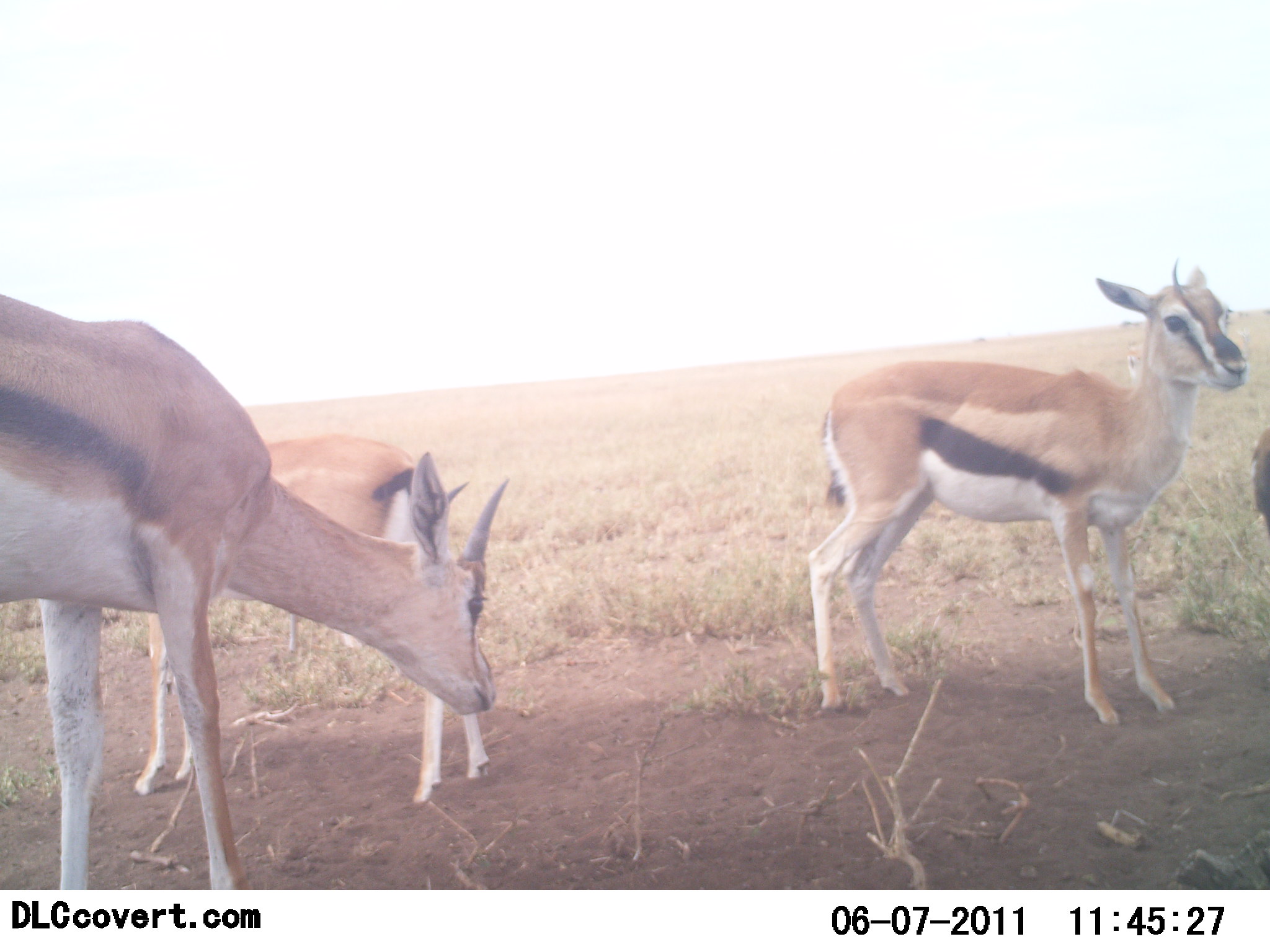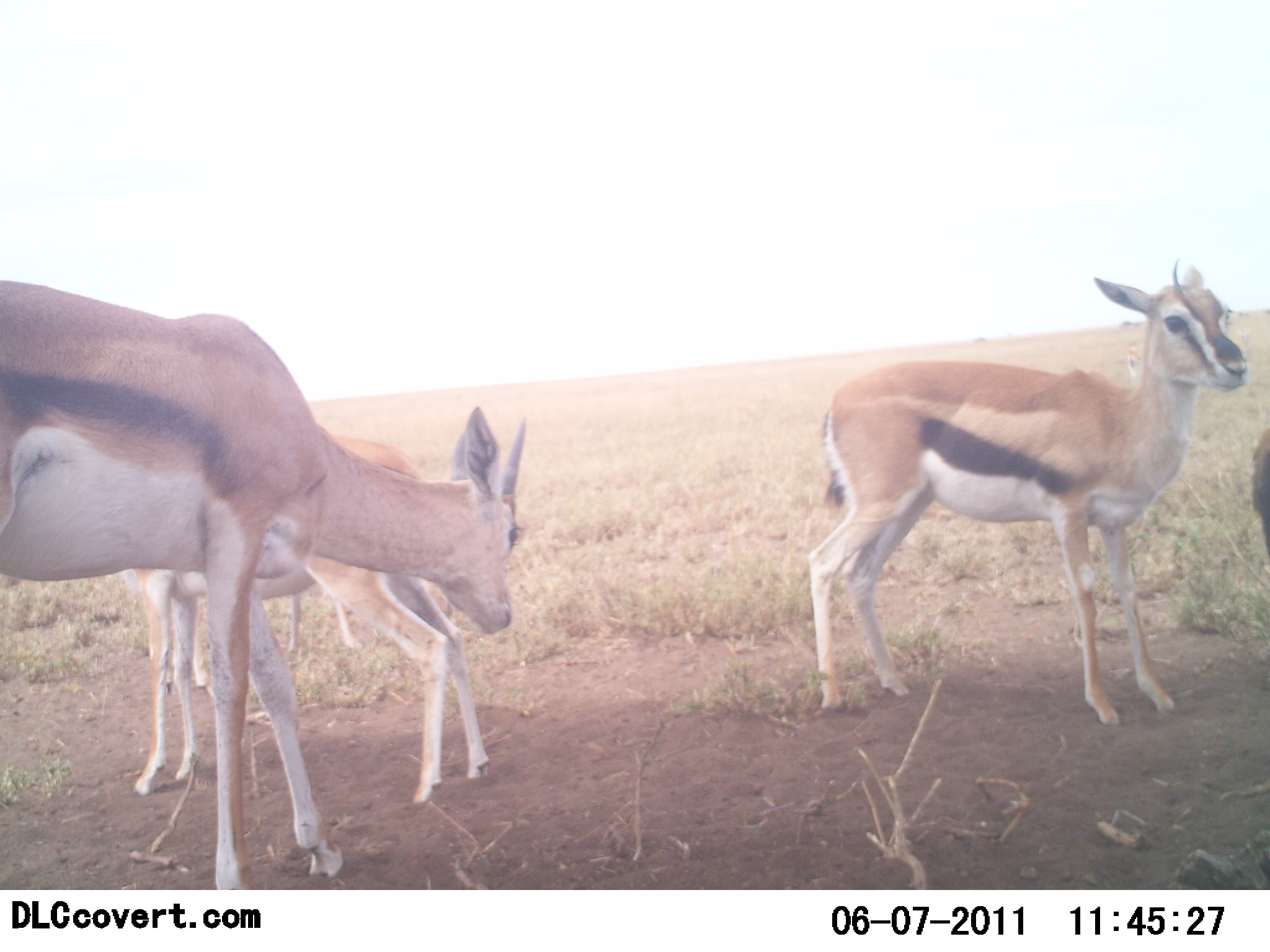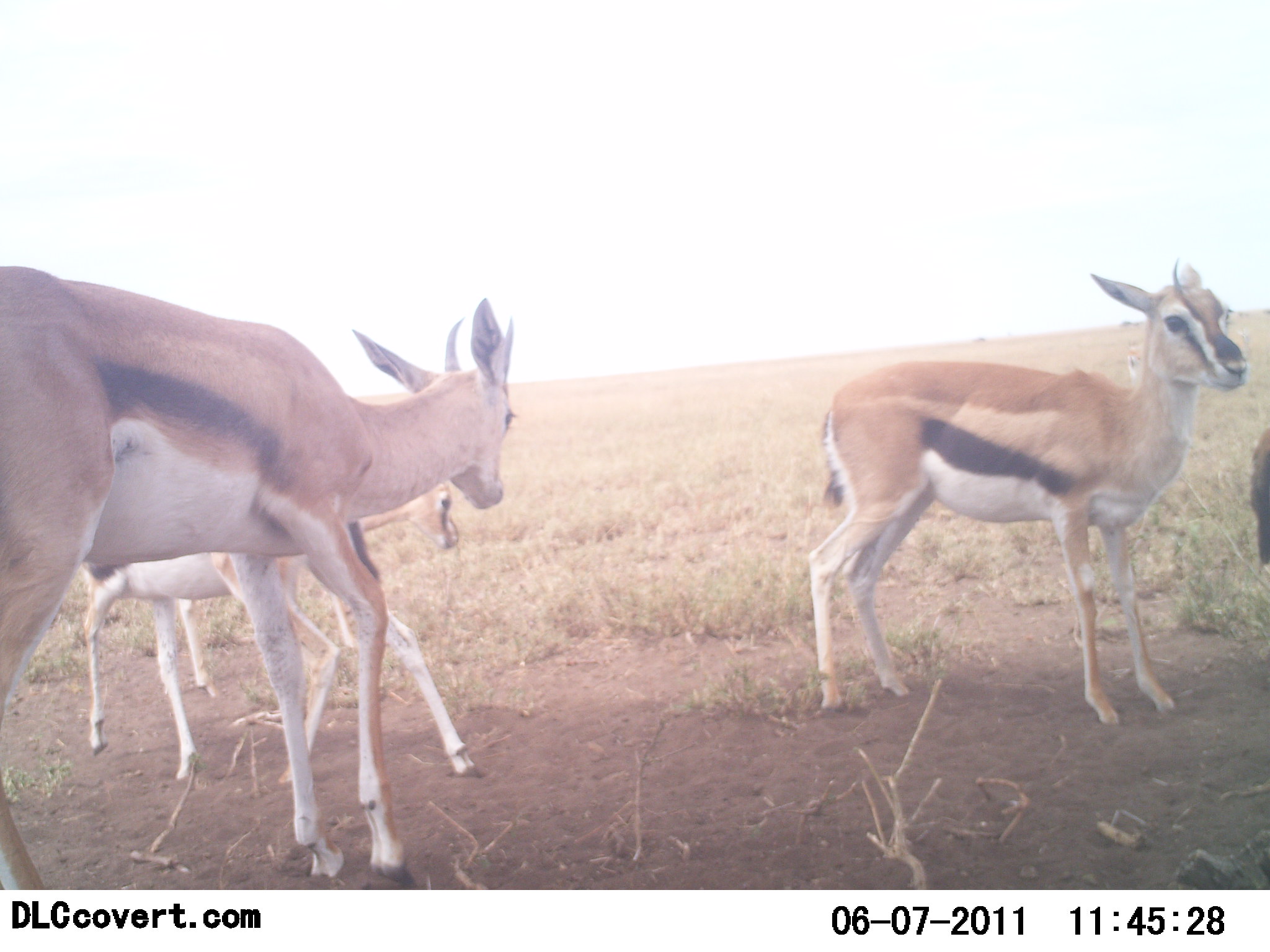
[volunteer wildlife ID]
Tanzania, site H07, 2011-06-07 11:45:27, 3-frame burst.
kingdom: Animalia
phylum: Chordata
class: Mammalia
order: Artiodactyla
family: Bovidae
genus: Eudorcas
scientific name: Eudorcas thomsonii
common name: thomson's gazelle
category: gazellethomsons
Gazellethomsons (thomson's gazelle) (Eudorcas thomsonii), count 4. Behavior (volunteer vote fractions): standing 91%, resting 0%, moving 0%, interacting 0%. Young present (vote fraction): 36%. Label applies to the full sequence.